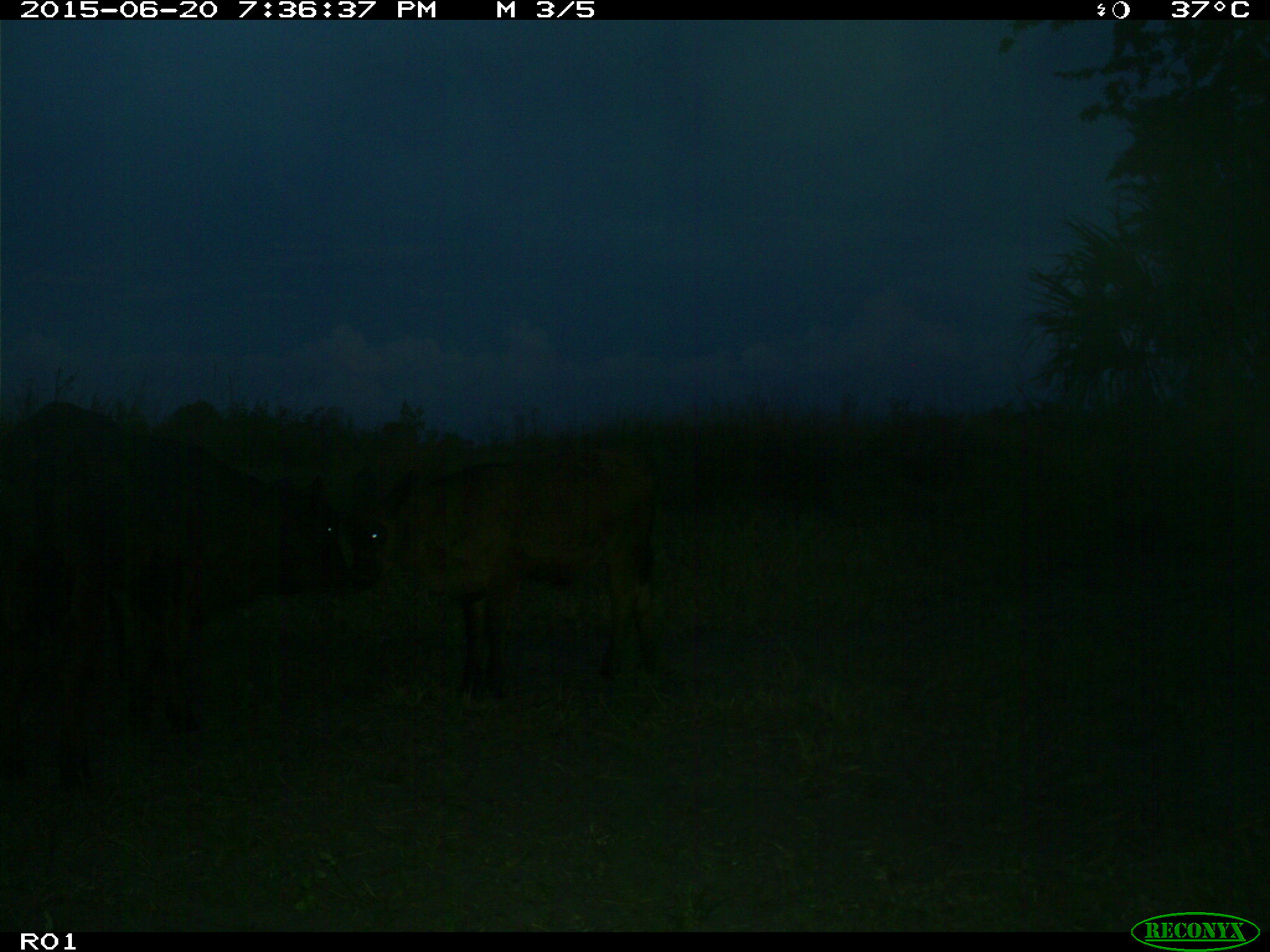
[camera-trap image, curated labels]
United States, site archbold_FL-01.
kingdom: Animalia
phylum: Chordata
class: Mammalia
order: Artiodactyla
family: Bovidae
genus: Bos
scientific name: Bos taurus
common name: domestic cow